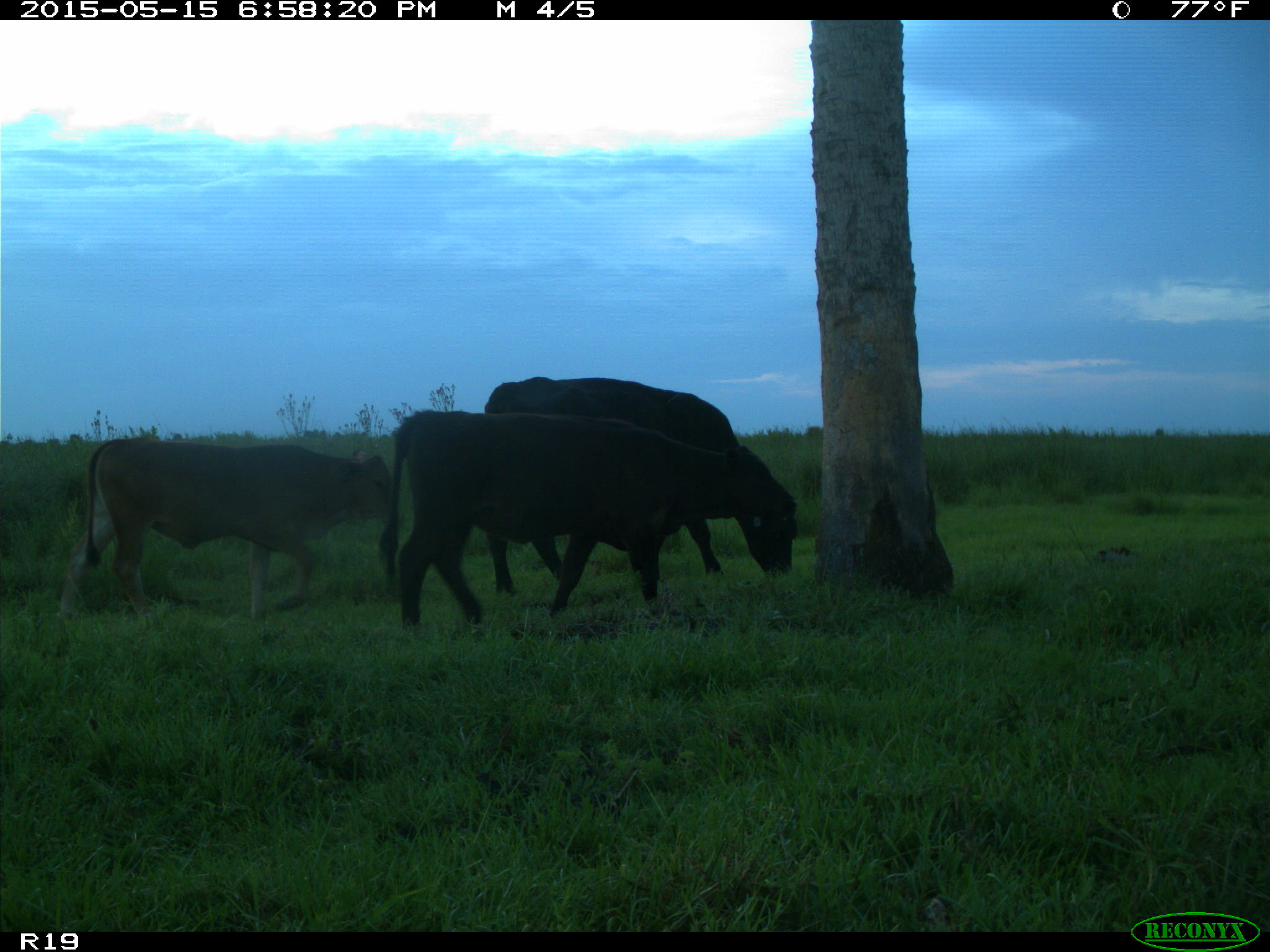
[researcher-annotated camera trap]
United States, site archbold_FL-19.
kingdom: Animalia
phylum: Chordata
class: Mammalia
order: Artiodactyla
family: Bovidae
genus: Bos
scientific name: Bos taurus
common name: domestic cow